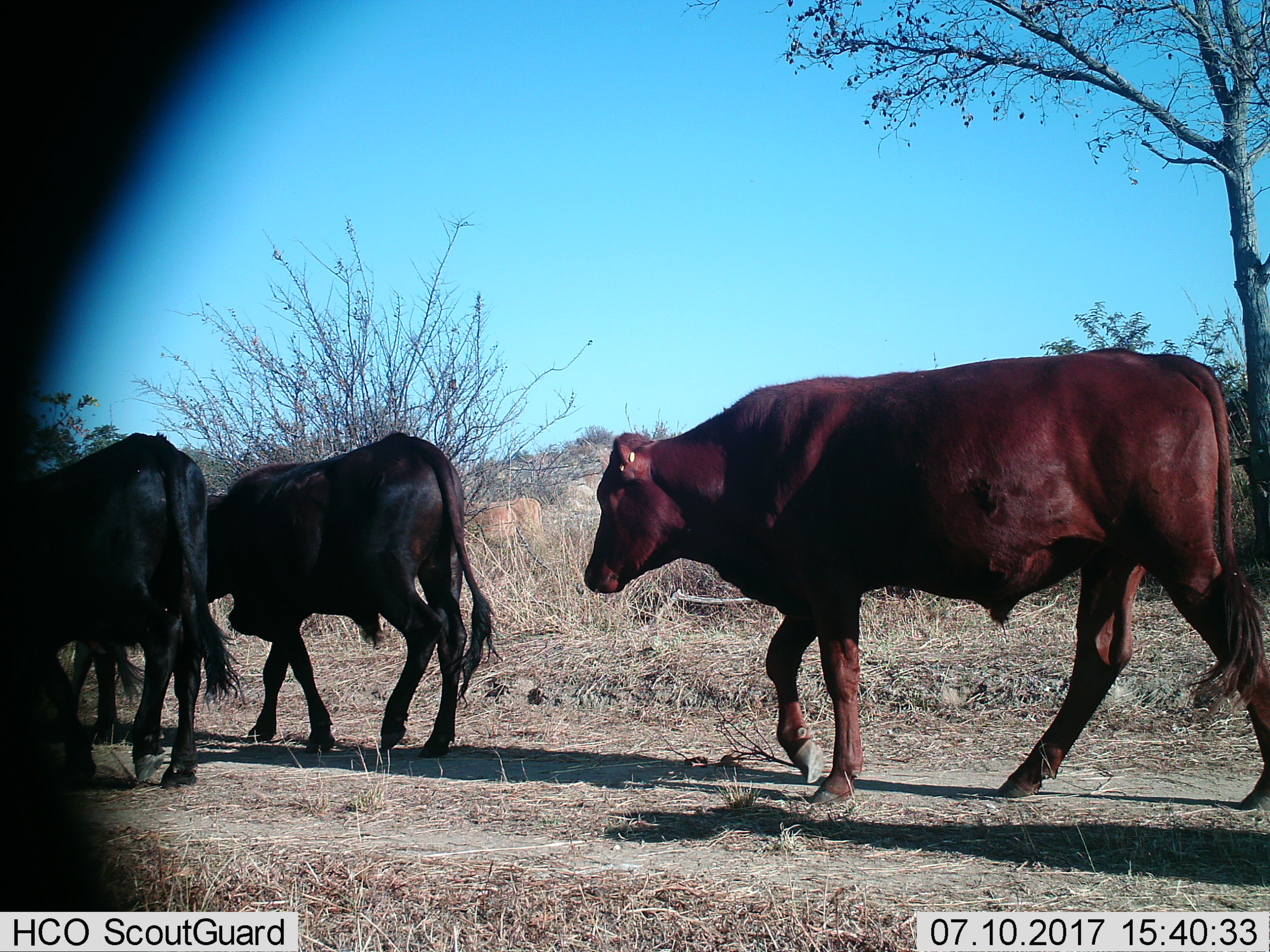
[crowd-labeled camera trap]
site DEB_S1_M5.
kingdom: Animalia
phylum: Chordata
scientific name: Vertebrata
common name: domestic animal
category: domesticanimal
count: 3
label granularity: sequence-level